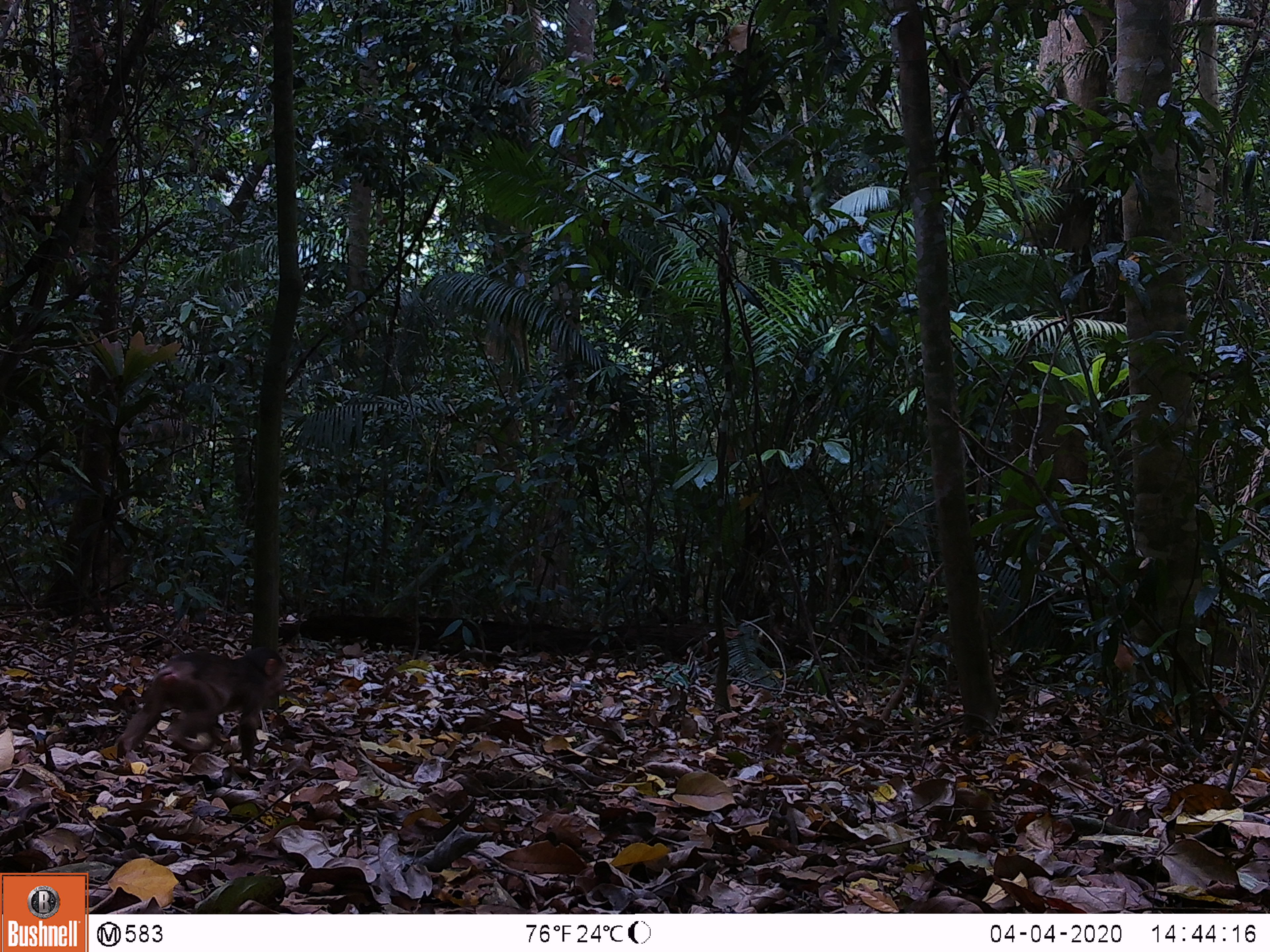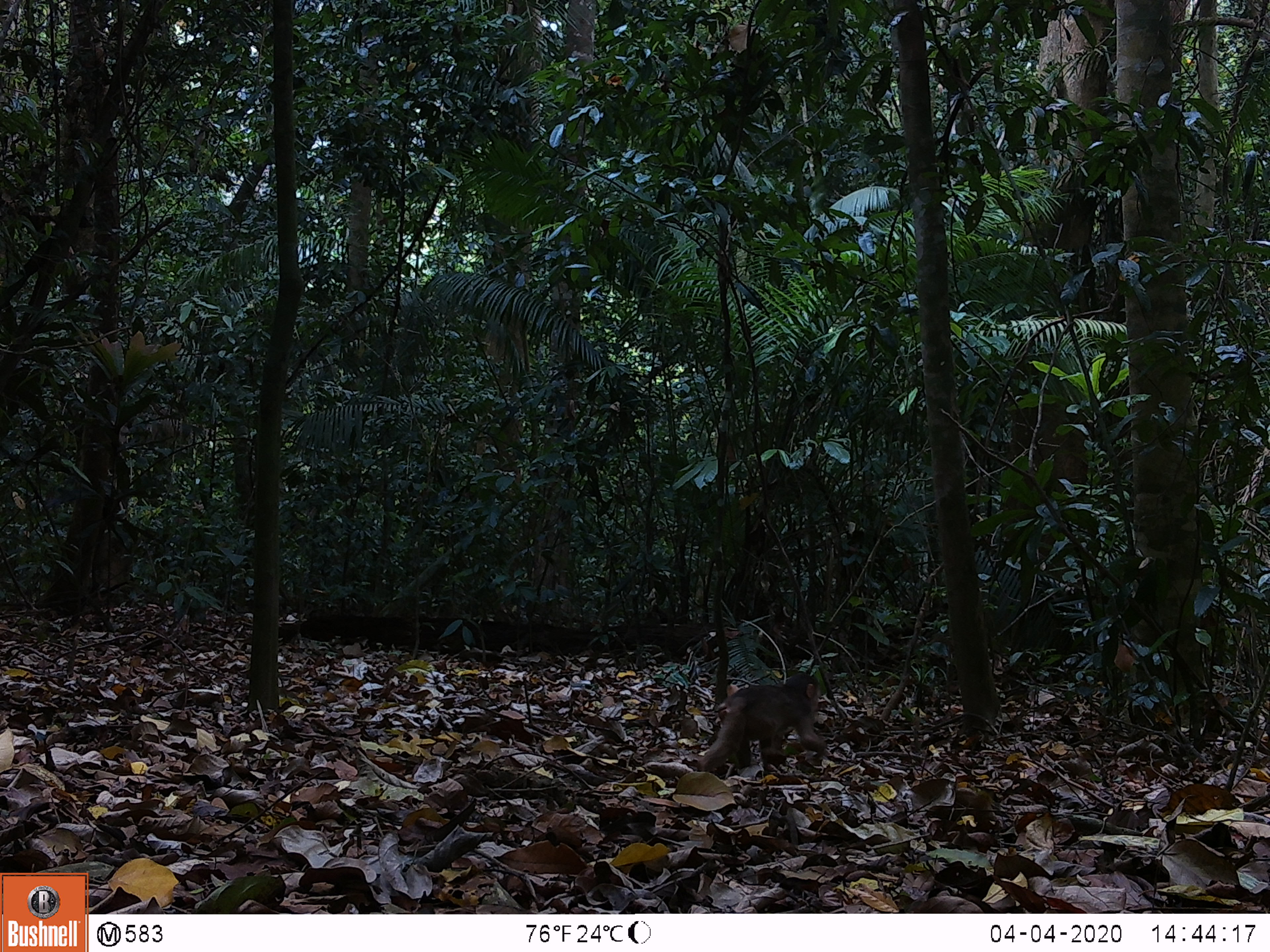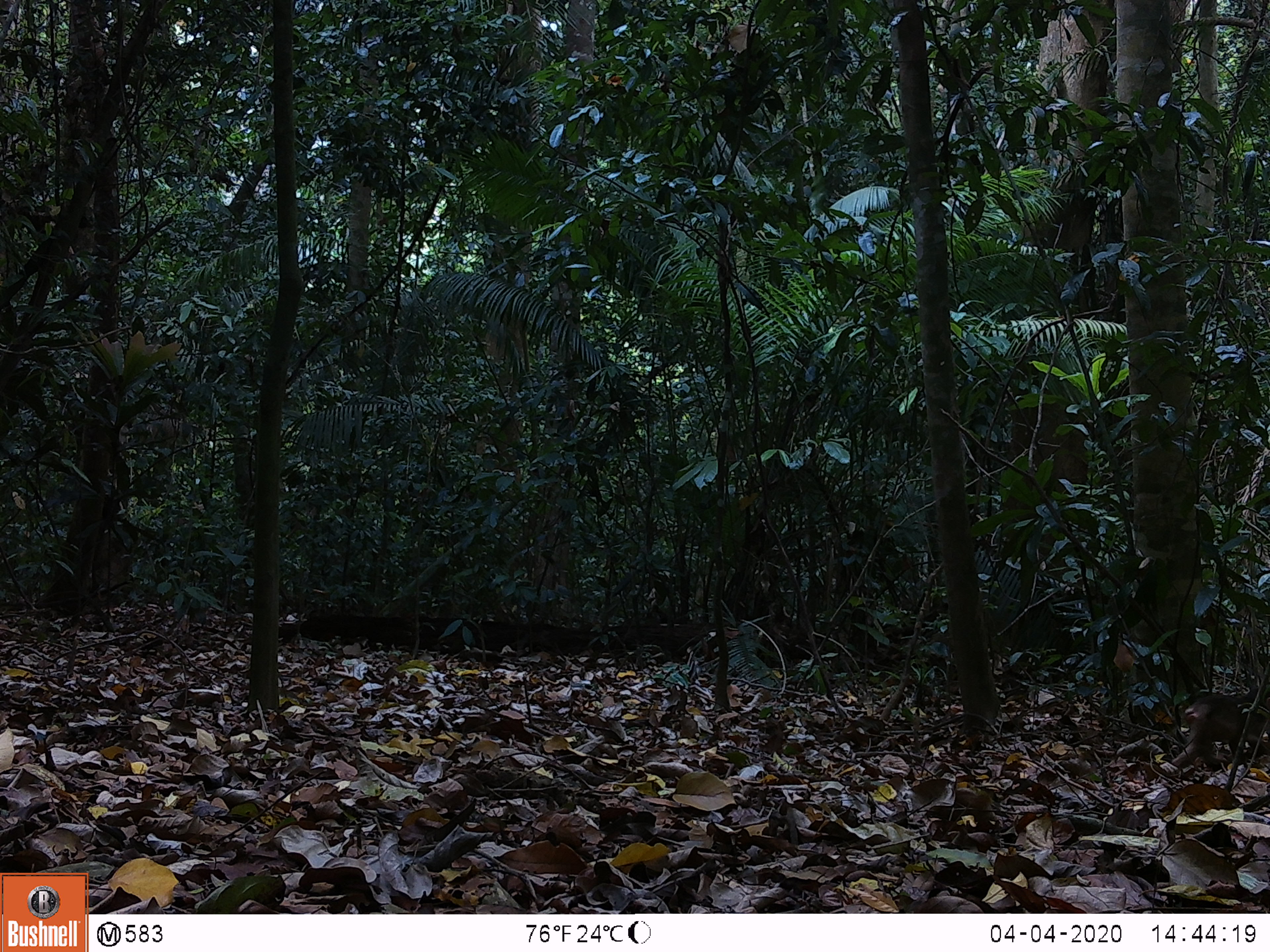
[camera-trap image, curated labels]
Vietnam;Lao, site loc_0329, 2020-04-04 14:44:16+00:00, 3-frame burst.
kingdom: Animalia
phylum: Chordata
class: Mammalia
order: Primates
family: Cercopithecidae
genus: Macaca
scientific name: Macaca arctoides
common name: stump-tailed macaque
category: stump tailed macaque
Stump tailed macaque (stump-tailed macaque) (Macaca arctoides). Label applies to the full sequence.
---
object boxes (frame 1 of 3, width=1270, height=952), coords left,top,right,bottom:
stump tailed macaque: 114,645,288,766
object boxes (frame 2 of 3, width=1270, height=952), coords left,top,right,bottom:
stump tailed macaque: 696,672,828,772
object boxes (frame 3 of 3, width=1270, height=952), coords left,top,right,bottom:
stump tailed macaque: 1171,681,1270,769